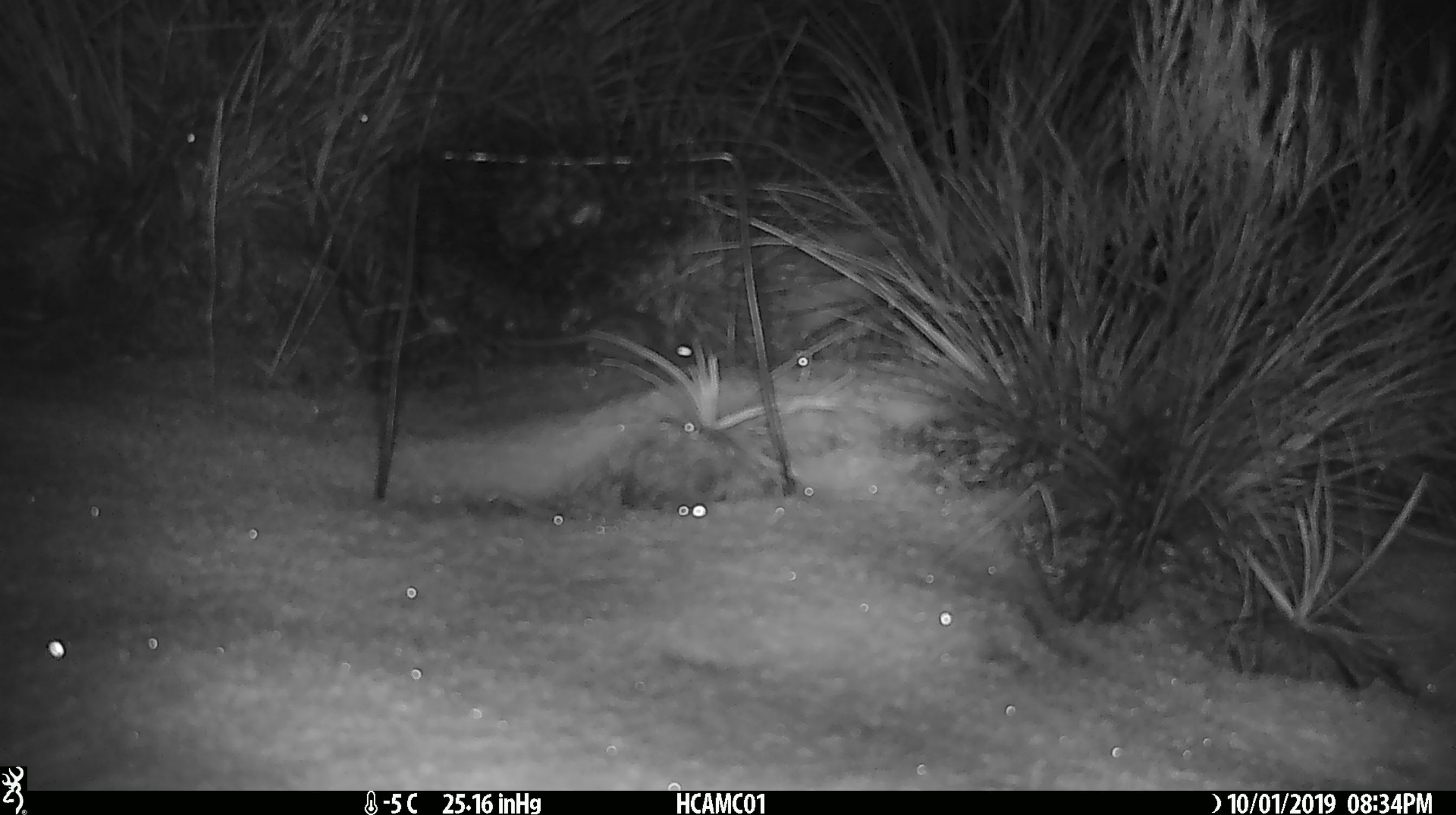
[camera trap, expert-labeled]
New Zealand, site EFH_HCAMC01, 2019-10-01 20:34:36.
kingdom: Animalia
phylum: Chordata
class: Mammalia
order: Rodentia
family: Muridae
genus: Mus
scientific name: Mus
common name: mouse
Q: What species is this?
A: Mouse (Mus).